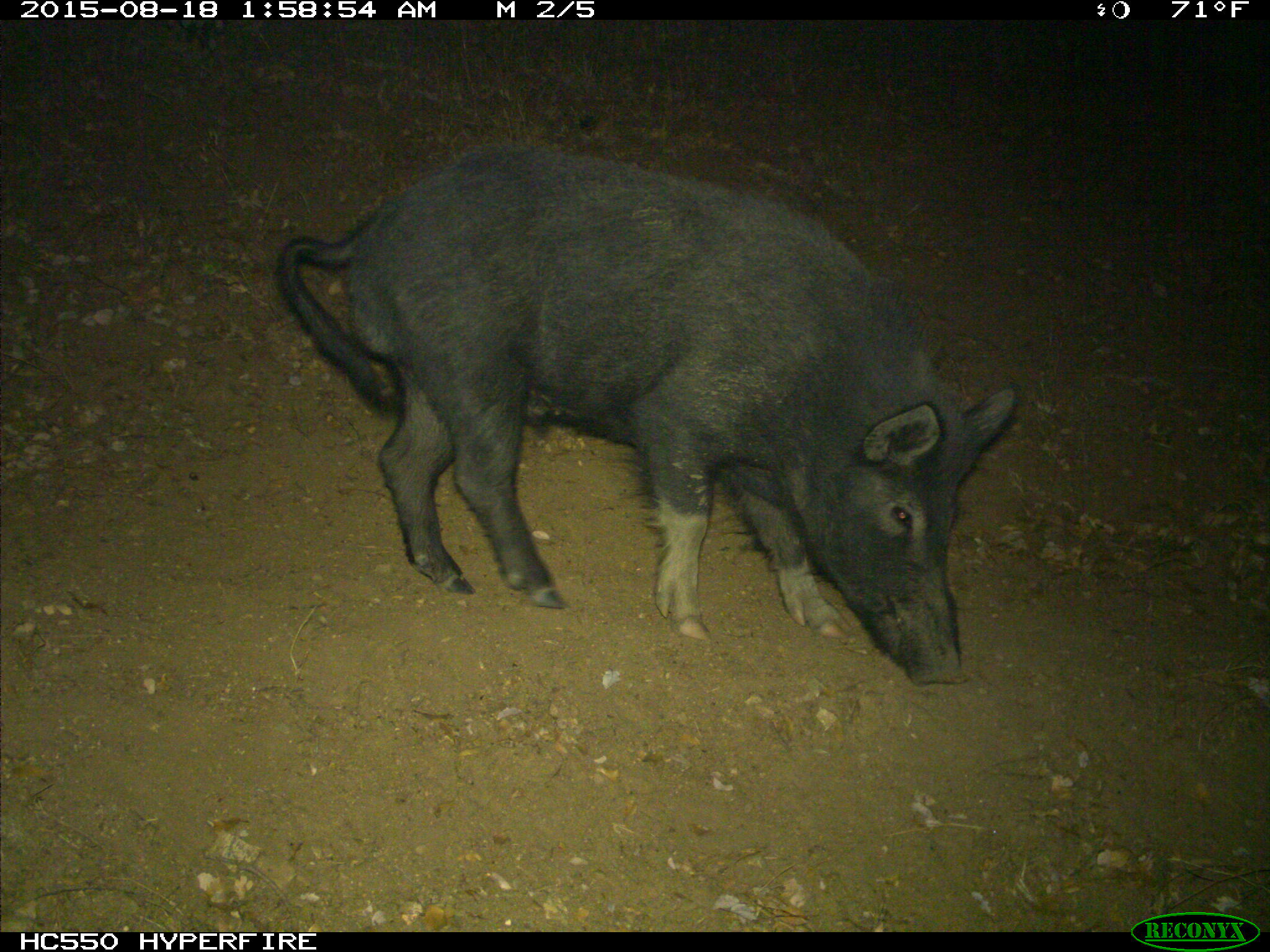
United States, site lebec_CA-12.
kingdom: Animalia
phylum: Chordata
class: Mammalia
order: Artiodactyla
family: Suidae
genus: Sus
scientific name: Sus scrofa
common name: wild boar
Sus scrofa (wild boar).